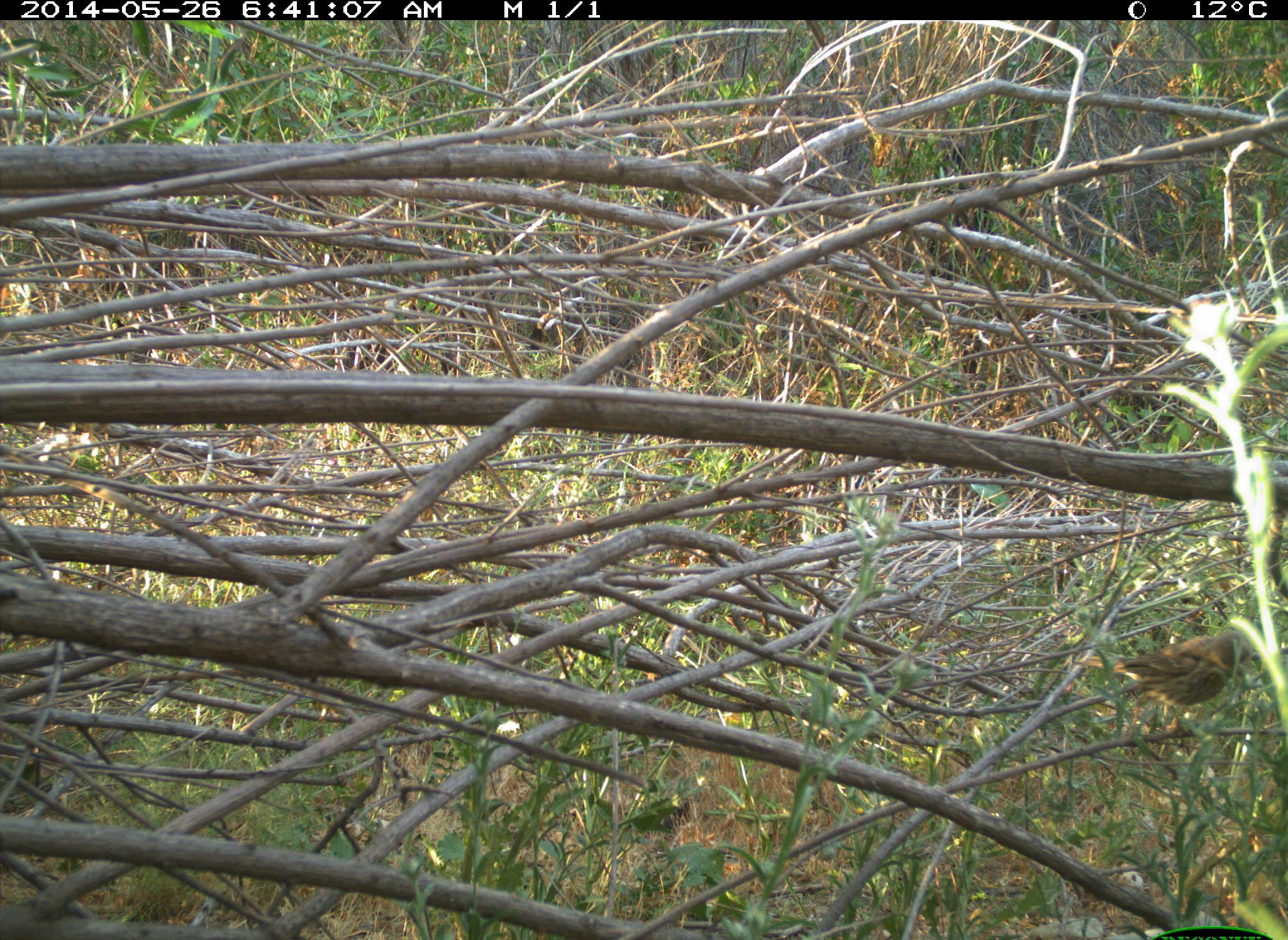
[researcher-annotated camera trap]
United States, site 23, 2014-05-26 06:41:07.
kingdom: Animalia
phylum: Chordata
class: Aves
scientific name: Aves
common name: bird